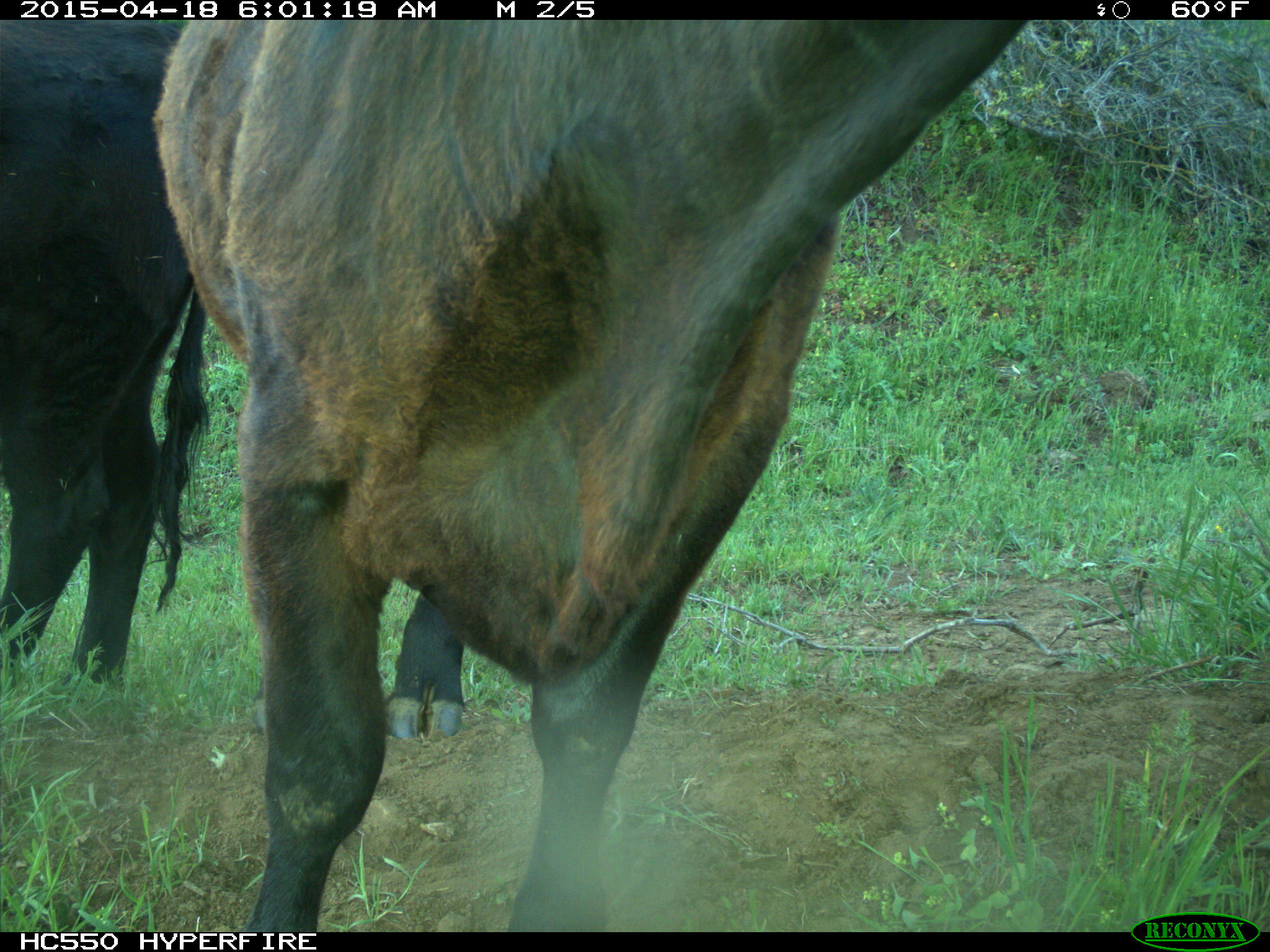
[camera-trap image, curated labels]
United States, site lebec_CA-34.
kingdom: Animalia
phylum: Chordata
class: Mammalia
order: Artiodactyla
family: Bovidae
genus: Bos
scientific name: Bos taurus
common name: domestic cow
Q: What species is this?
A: Bos taurus (domestic cow).